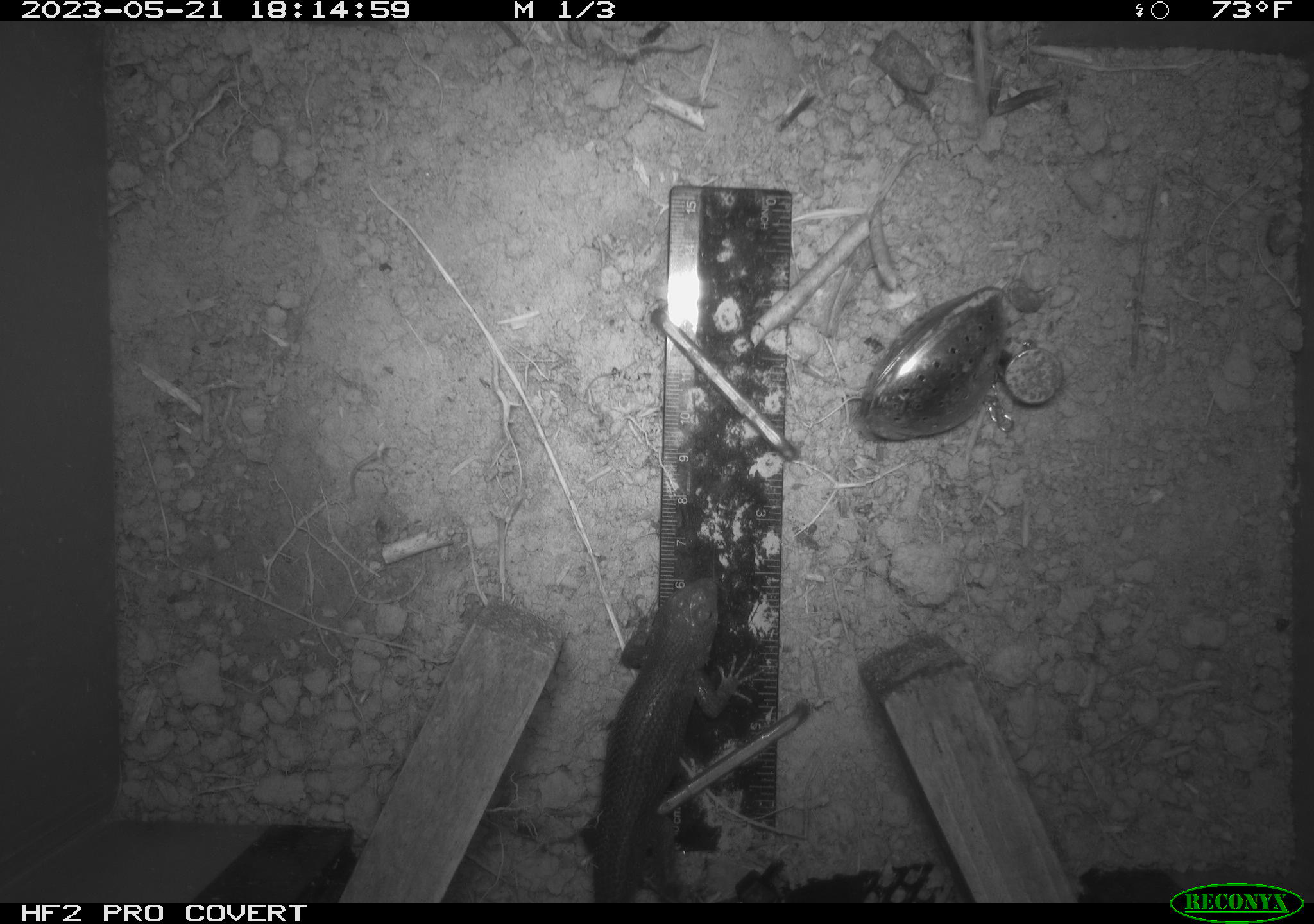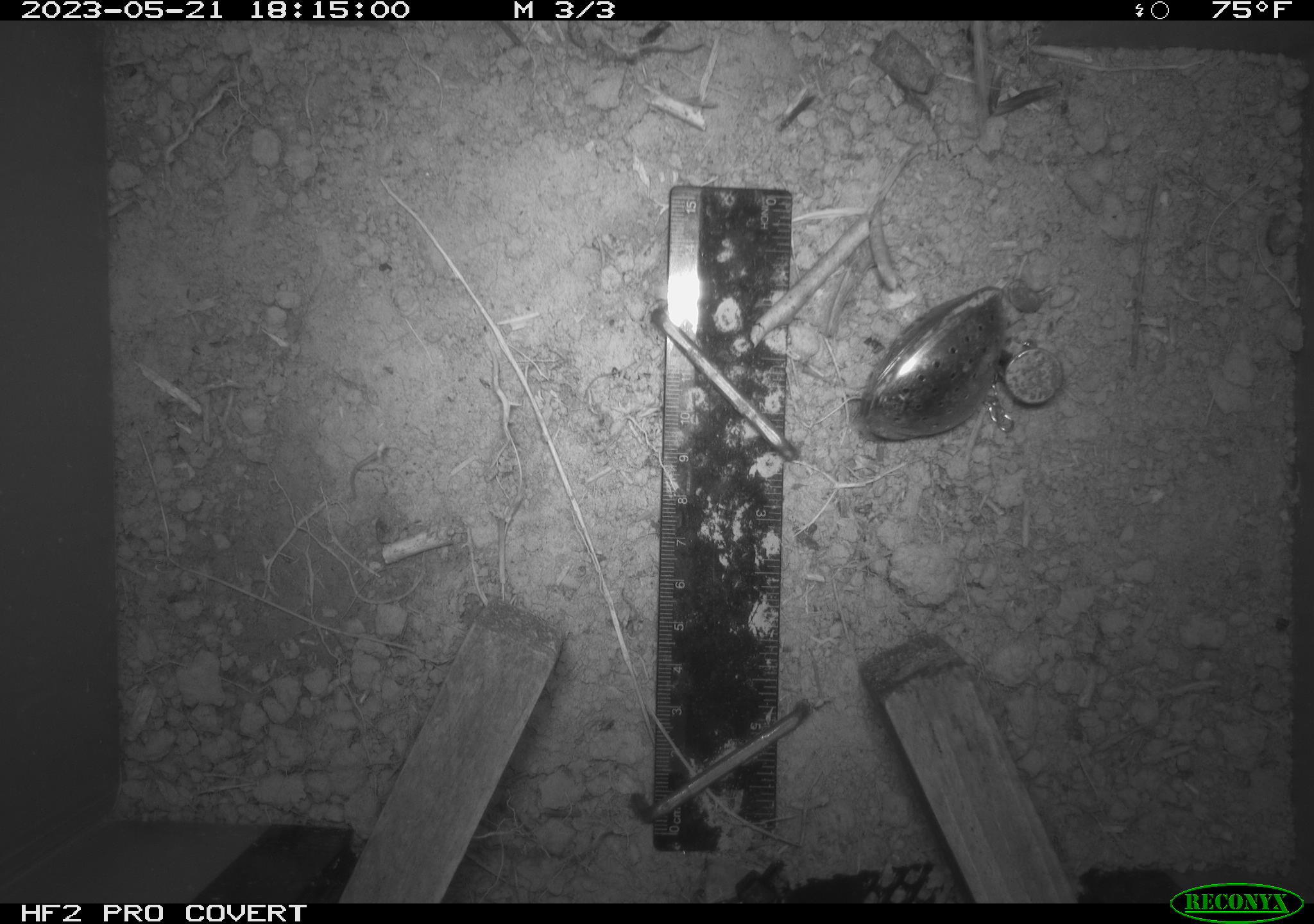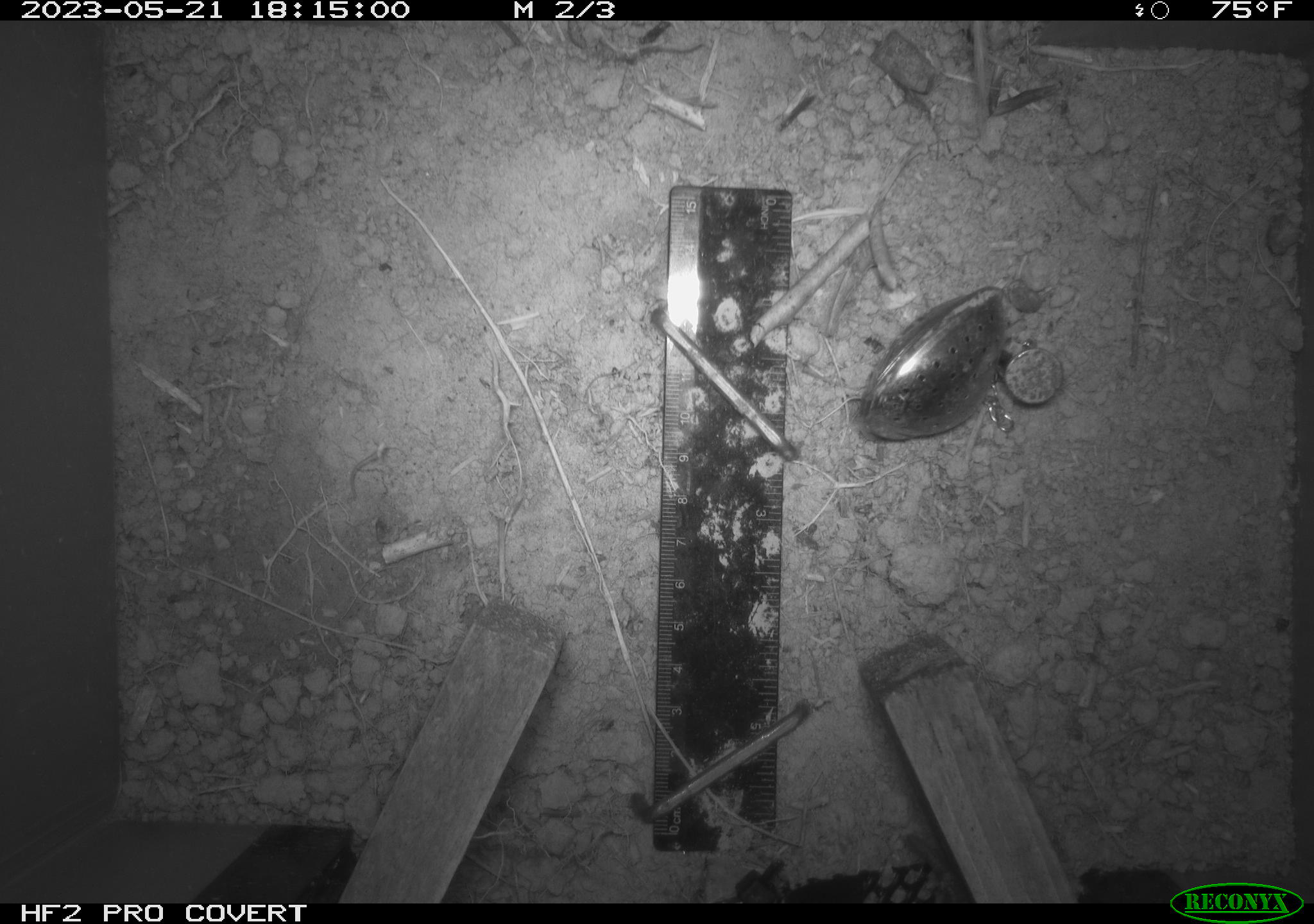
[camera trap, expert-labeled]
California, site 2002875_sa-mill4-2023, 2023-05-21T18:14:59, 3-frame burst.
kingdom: Animalia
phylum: Chordata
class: Reptilia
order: Squamata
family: Phrynosomatidae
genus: Sceloporus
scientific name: Sceloporus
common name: spiny lizards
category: sceloporus species